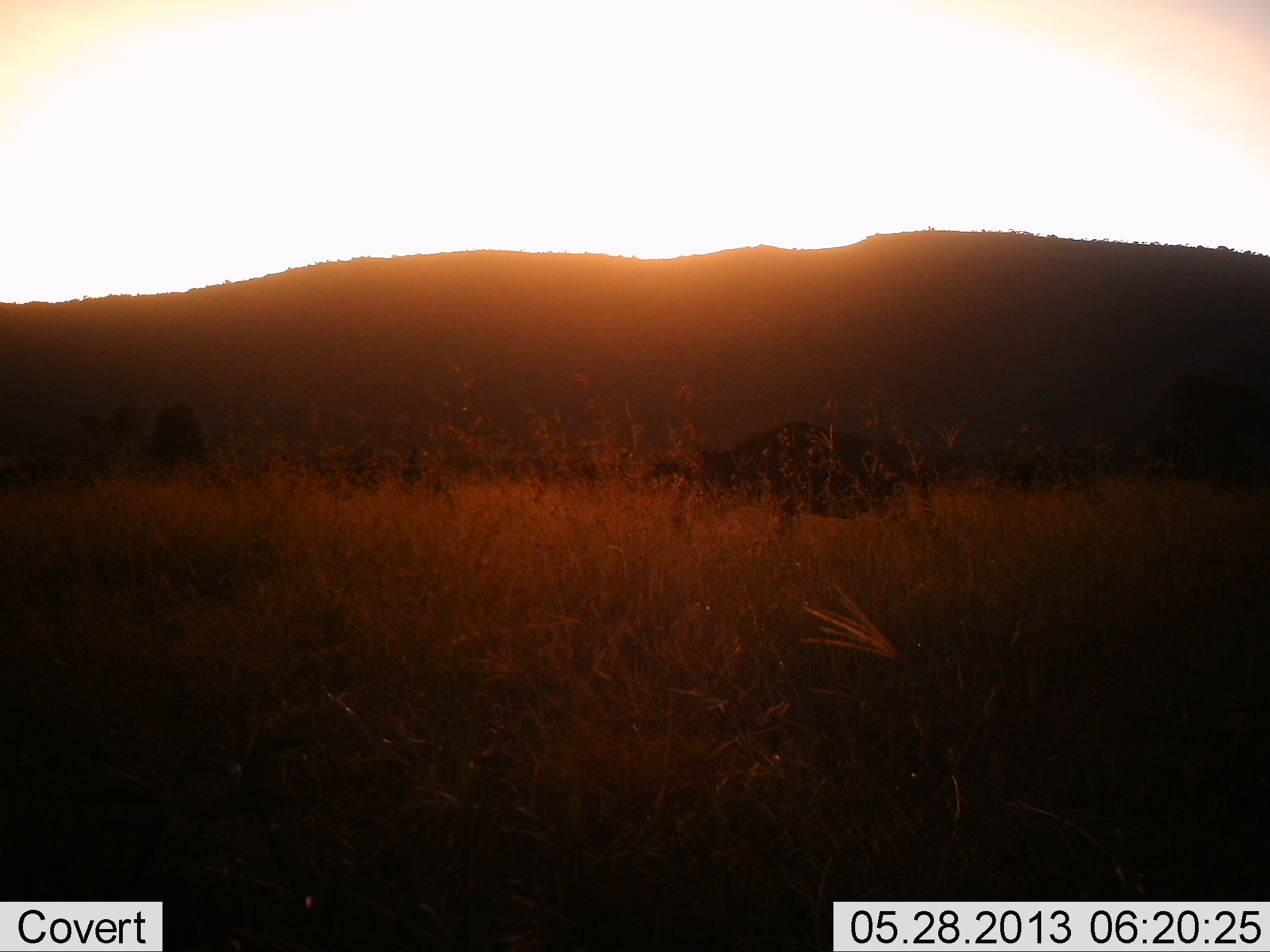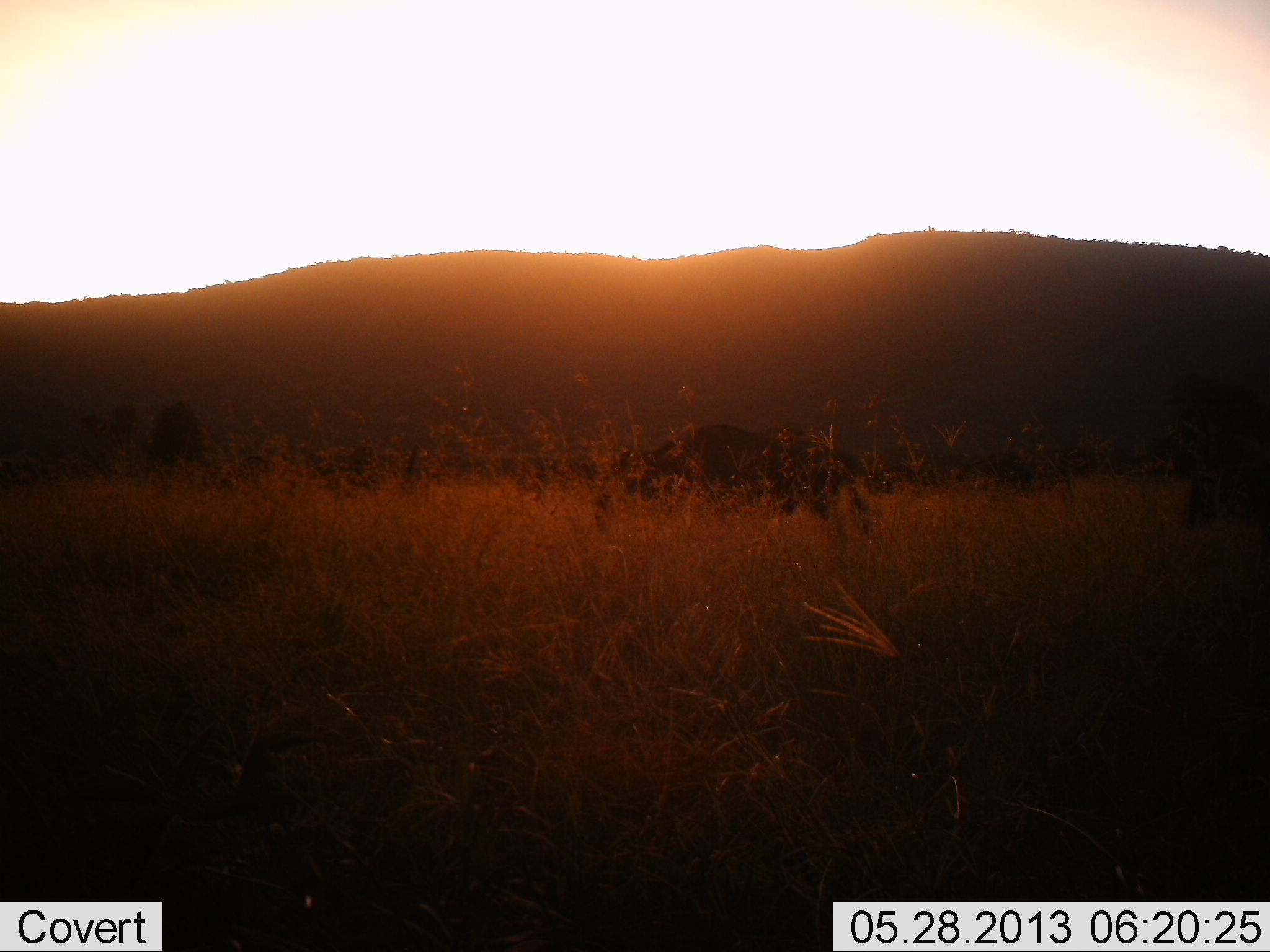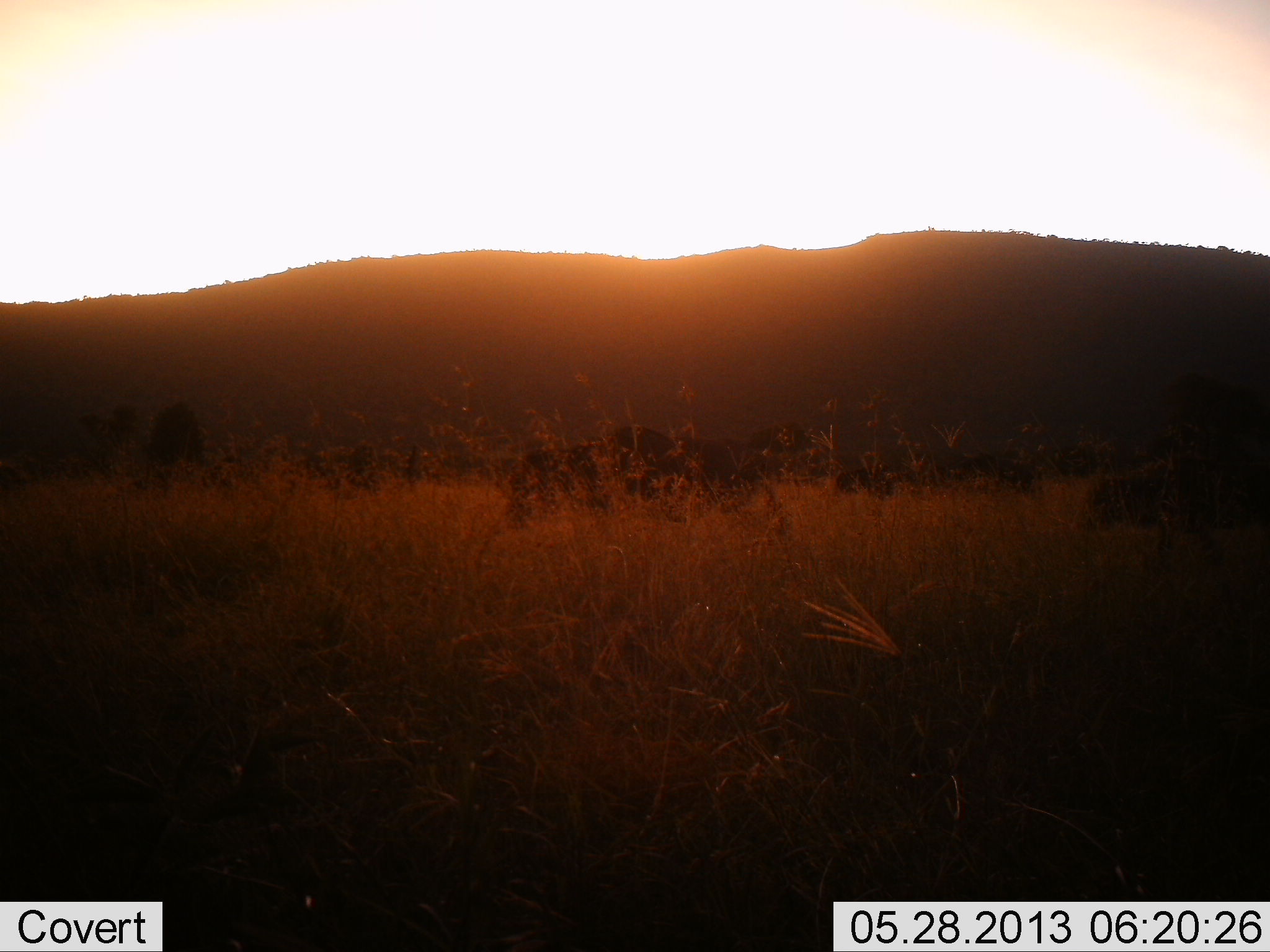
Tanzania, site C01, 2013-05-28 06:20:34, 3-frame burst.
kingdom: Animalia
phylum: Chordata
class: Mammalia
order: Artiodactyla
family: Bovidae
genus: Connochaetes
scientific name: Connochaetes taurinus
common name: blue wildebeest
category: wildebeest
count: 4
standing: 10%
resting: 0%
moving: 100%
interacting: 0%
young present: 0%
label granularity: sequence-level